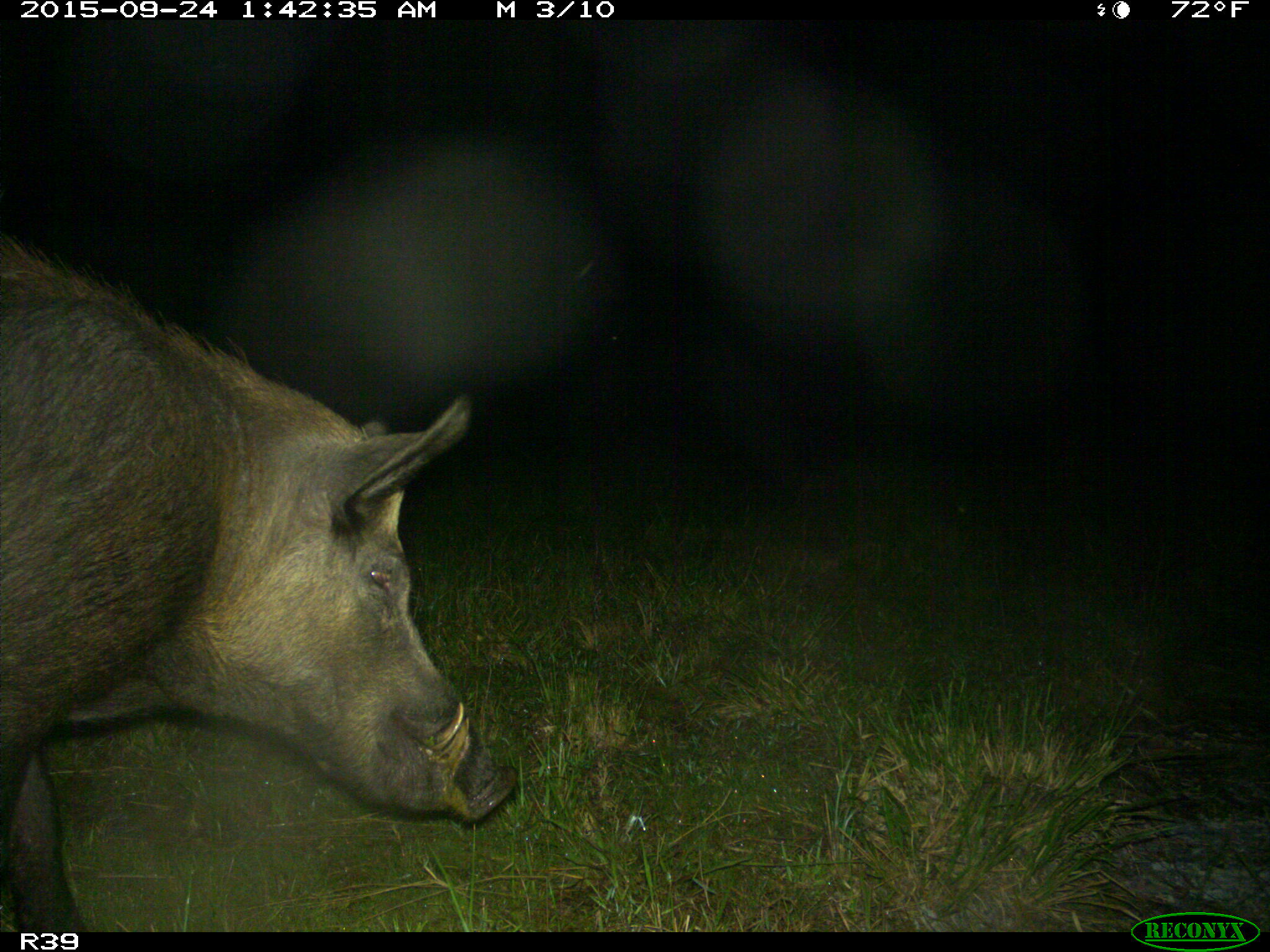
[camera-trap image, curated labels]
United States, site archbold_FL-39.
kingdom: Animalia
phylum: Chordata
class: Mammalia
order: Artiodactyla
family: Suidae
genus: Sus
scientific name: Sus scrofa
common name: wild boar